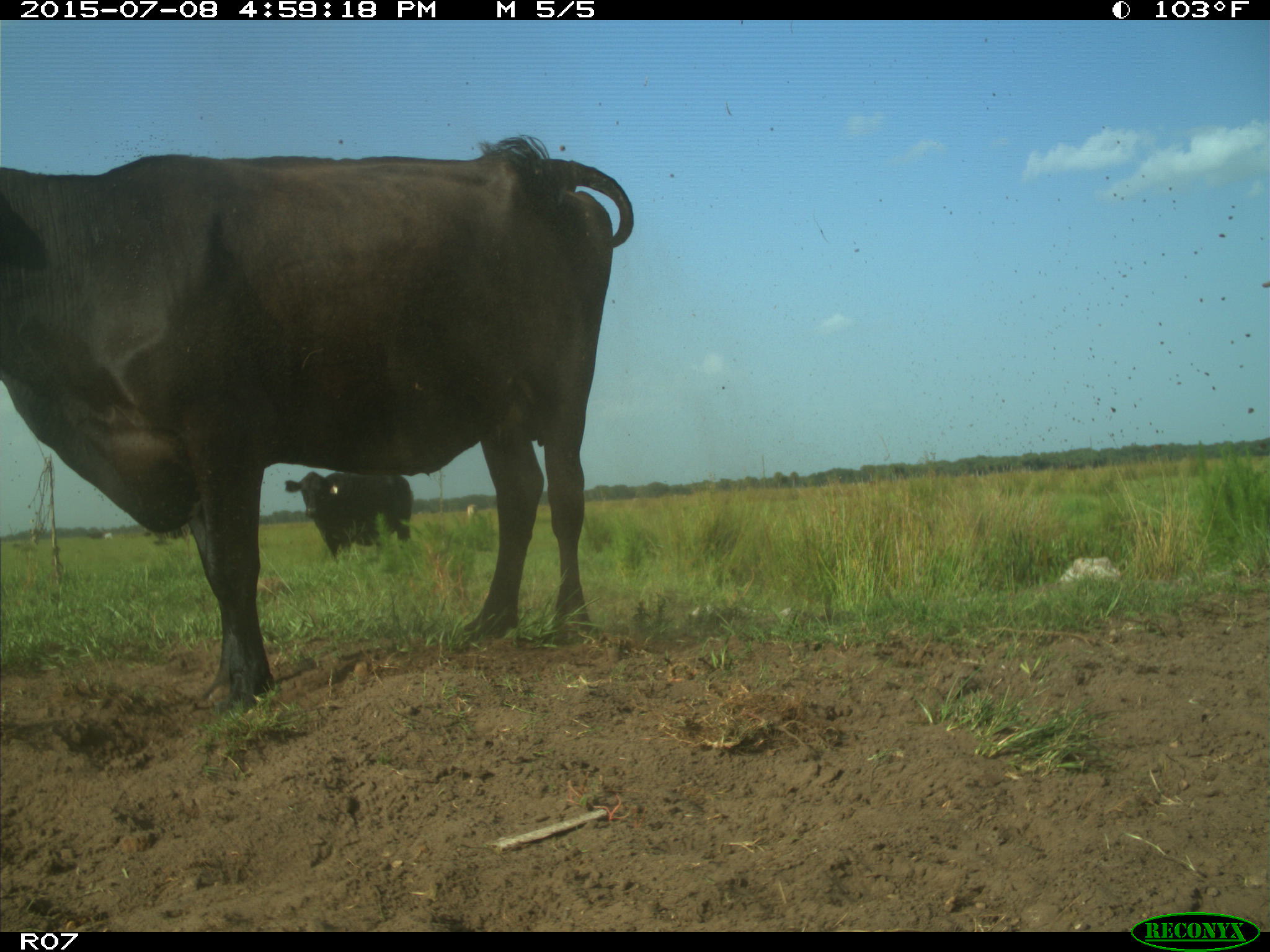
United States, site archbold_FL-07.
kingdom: Animalia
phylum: Chordata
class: Mammalia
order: Artiodactyla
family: Bovidae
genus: Bos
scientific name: Bos taurus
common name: domestic cow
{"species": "Bos taurus (domestic cow)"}